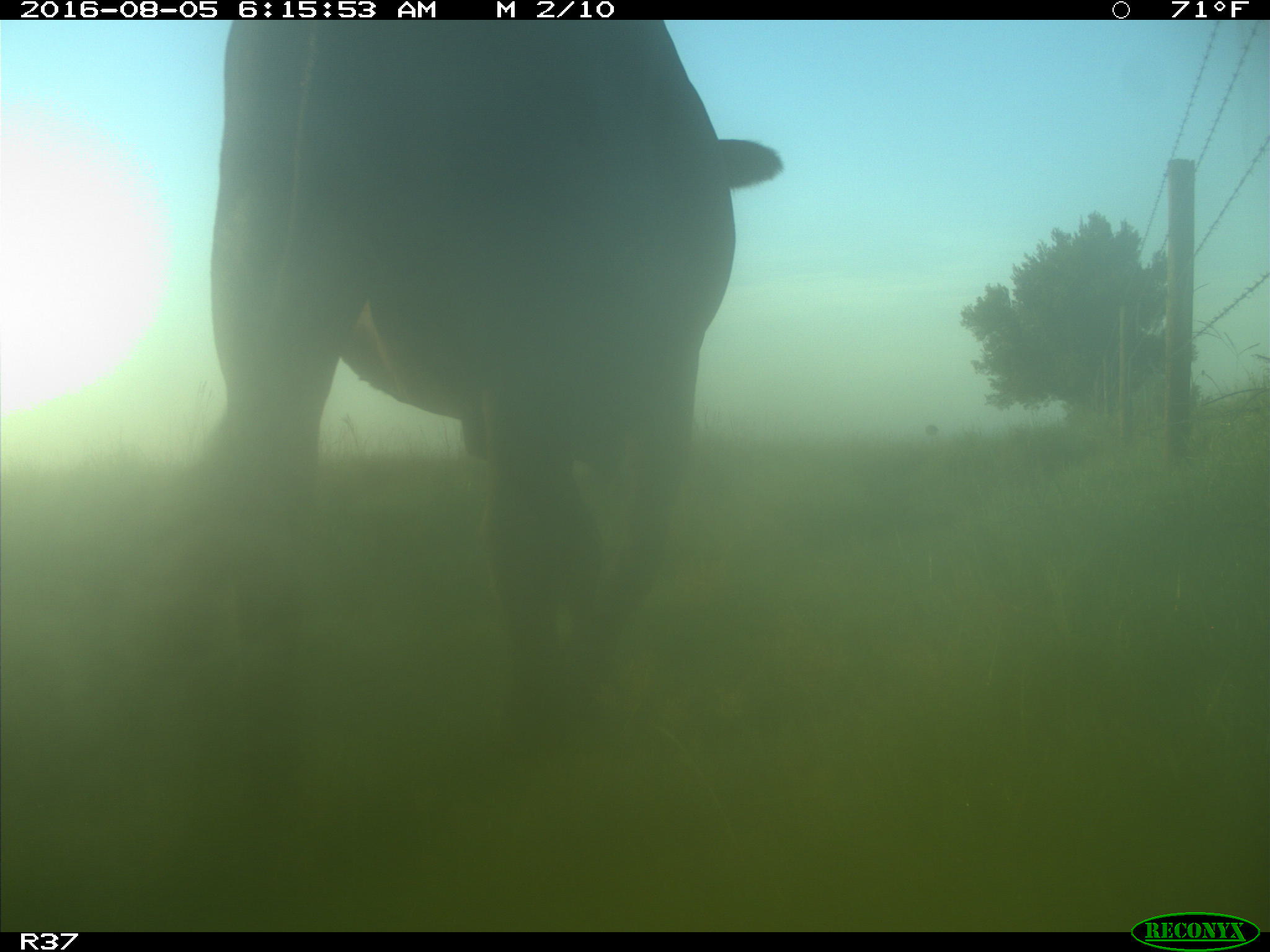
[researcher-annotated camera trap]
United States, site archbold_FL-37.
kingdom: Animalia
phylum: Chordata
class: Mammalia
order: Artiodactyla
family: Bovidae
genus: Bos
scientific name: Bos taurus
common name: domestic cow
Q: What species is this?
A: Bos taurus (domestic cow).